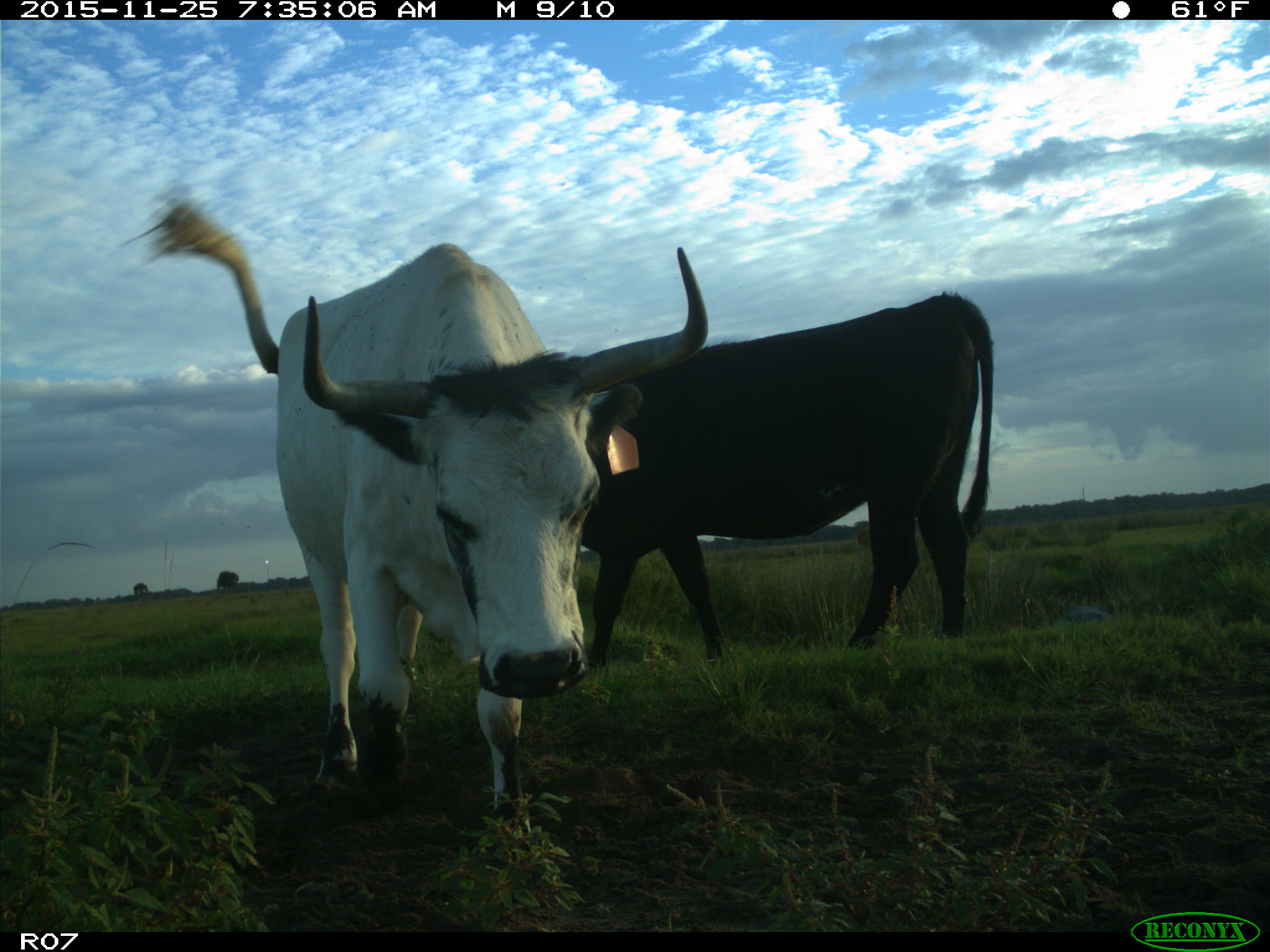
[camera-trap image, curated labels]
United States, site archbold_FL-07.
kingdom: Animalia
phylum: Chordata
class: Mammalia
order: Artiodactyla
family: Bovidae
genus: Bos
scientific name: Bos taurus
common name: domestic cow